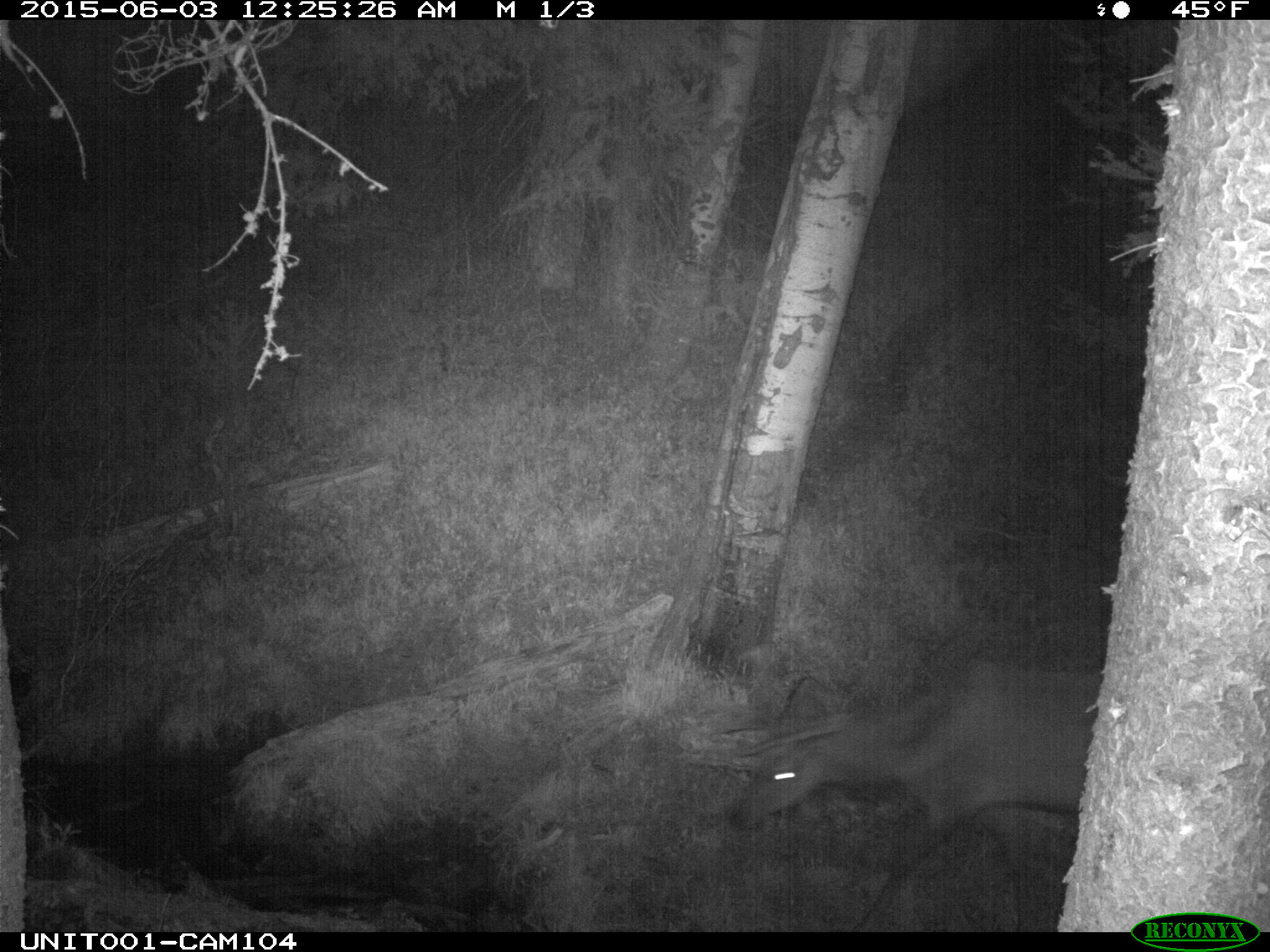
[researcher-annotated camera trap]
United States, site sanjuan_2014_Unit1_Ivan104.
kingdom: Animalia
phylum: Chordata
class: Mammalia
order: Artiodactyla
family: Cervidae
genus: Cervus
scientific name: Cervus elaphus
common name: red deer